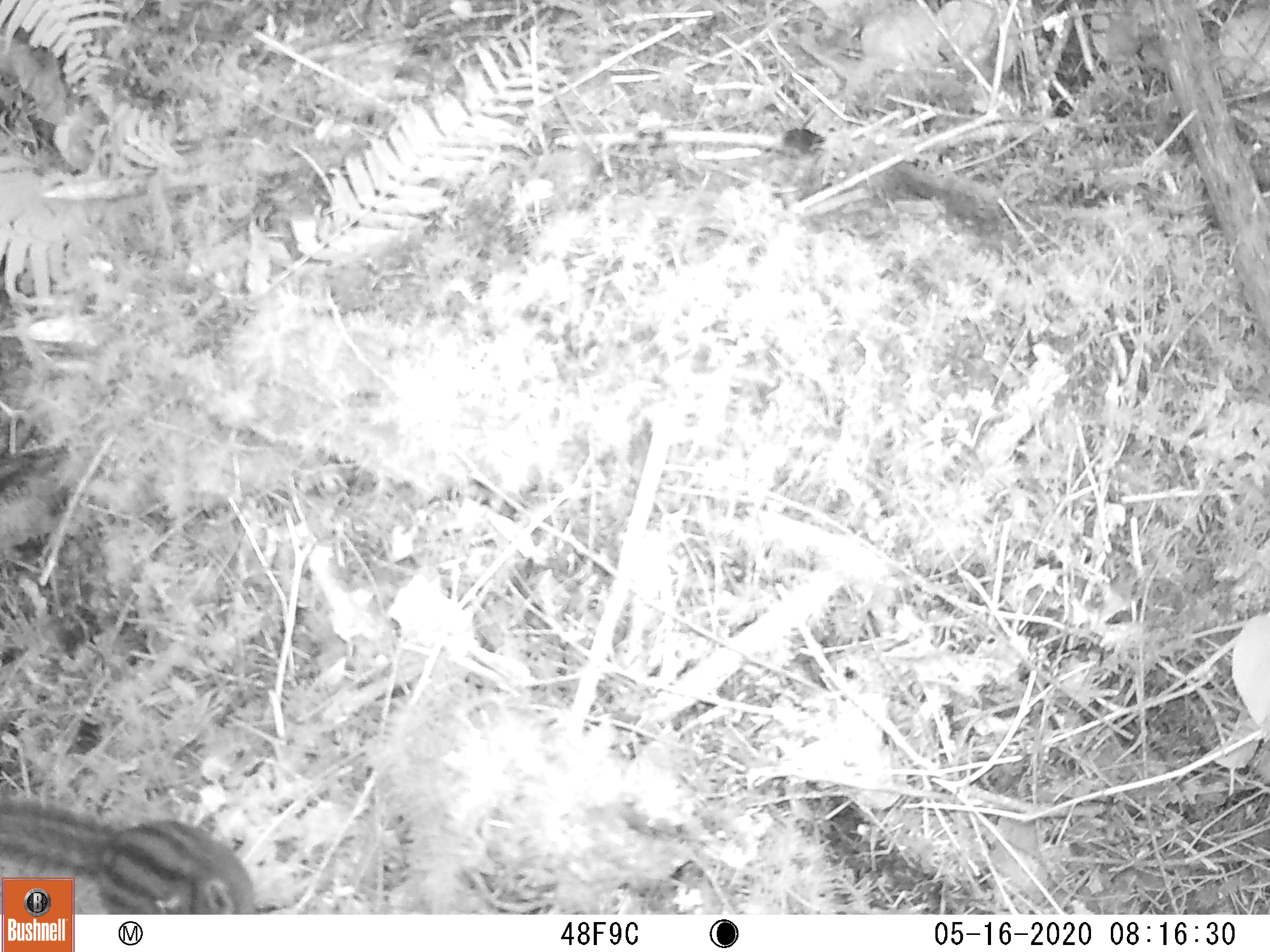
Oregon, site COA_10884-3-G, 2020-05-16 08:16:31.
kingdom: Animalia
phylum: Chordata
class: Mammalia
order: Rodentia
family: Sciuridae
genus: Neotamias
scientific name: Neotamias townsendii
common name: townsend's chipmunk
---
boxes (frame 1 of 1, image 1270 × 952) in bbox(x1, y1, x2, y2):
townsend's chipmunk: bbox(2, 789, 248, 872)